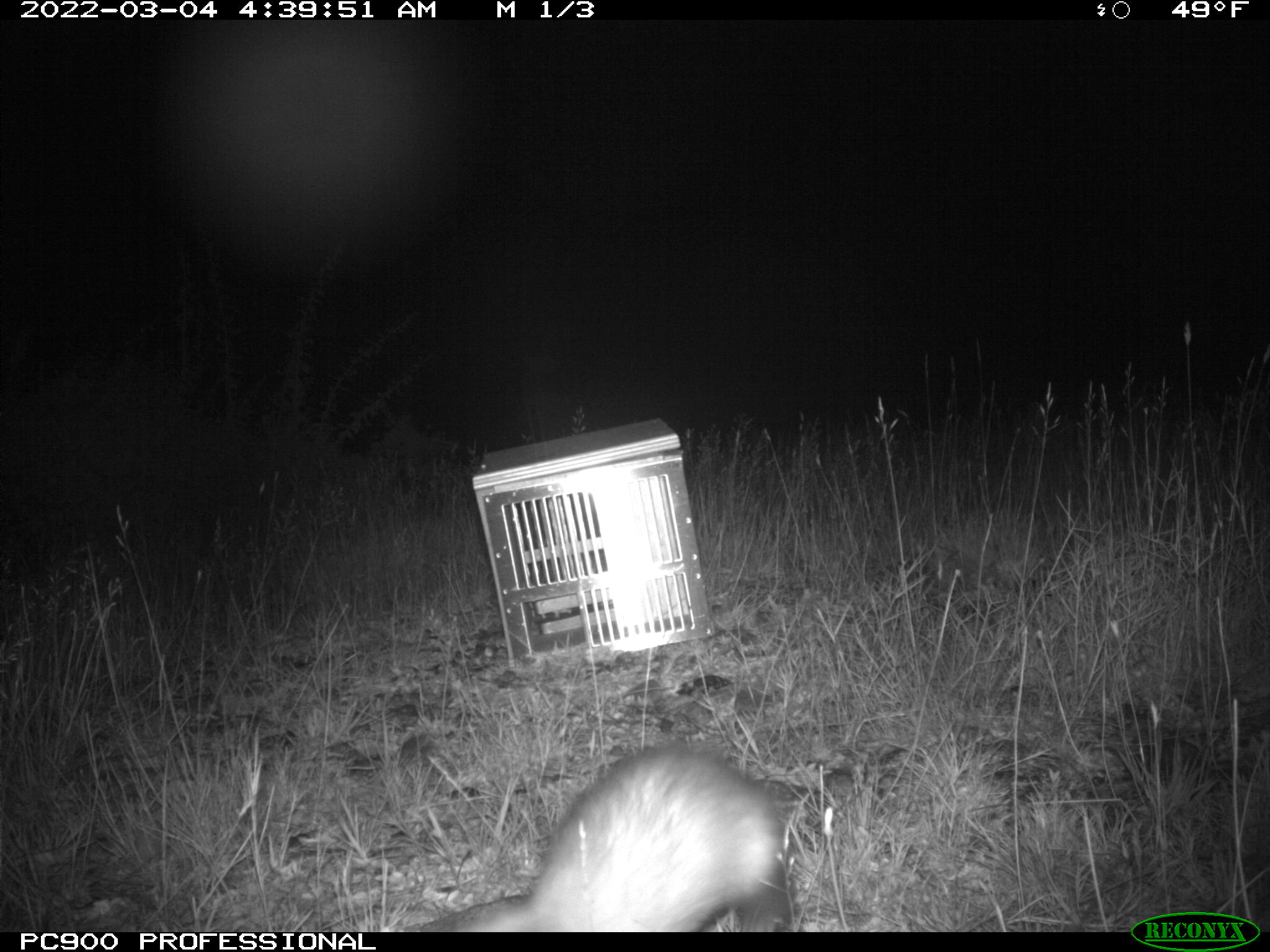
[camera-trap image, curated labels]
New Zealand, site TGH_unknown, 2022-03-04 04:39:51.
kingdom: Animalia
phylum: Chordata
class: Mammalia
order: Carnivora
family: Mustelidae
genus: Mustela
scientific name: Mustela furo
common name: ferret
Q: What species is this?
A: Ferret (Mustela furo).